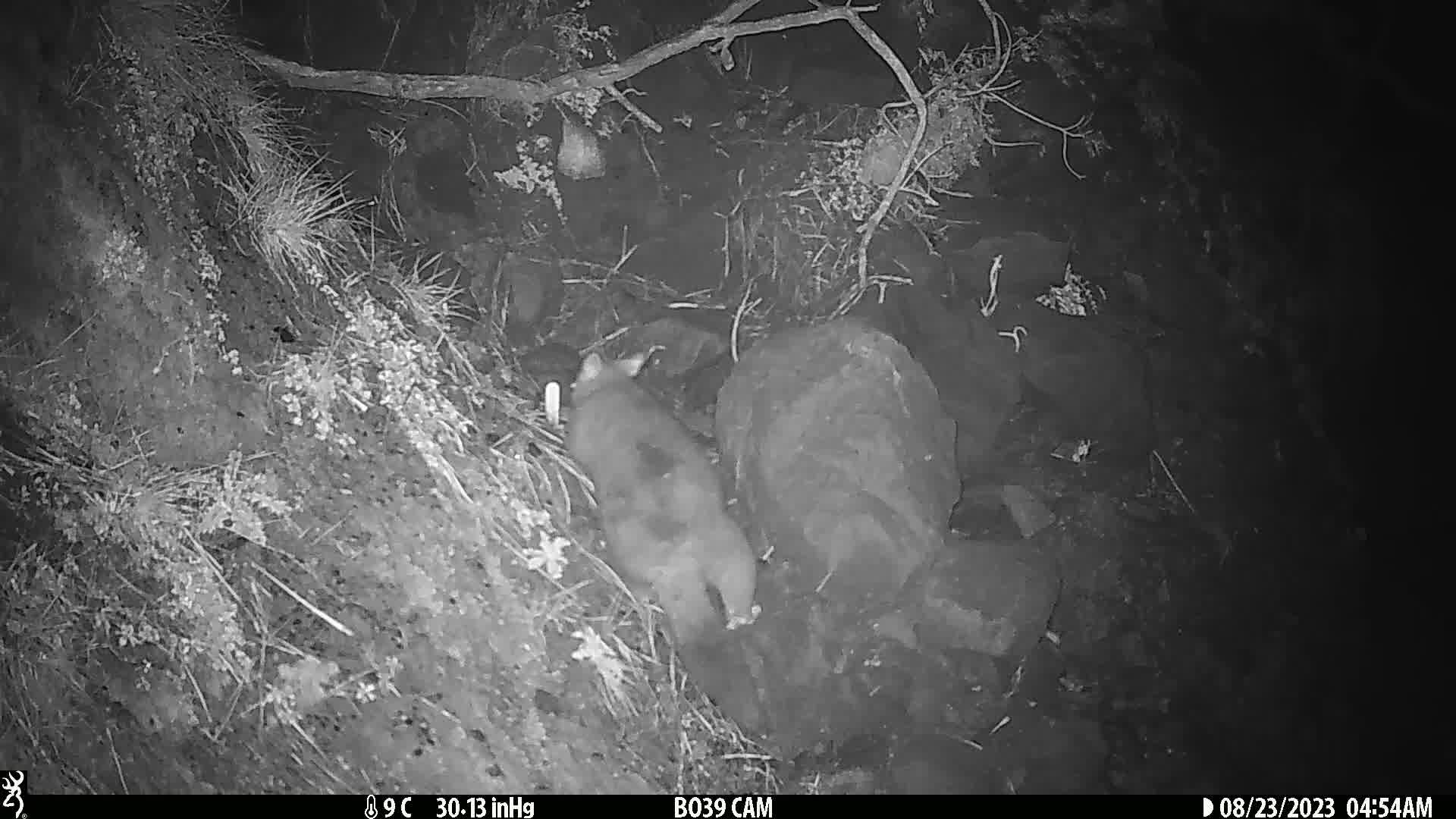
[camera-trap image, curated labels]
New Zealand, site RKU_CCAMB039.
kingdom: Animalia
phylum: Chordata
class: Mammalia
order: Diprotodontia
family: Phalangeridae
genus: Trichosurus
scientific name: Trichosurus vulpecula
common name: common brushtail possum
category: possum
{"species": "possum (common brushtail possum) (Trichosurus vulpecula)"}